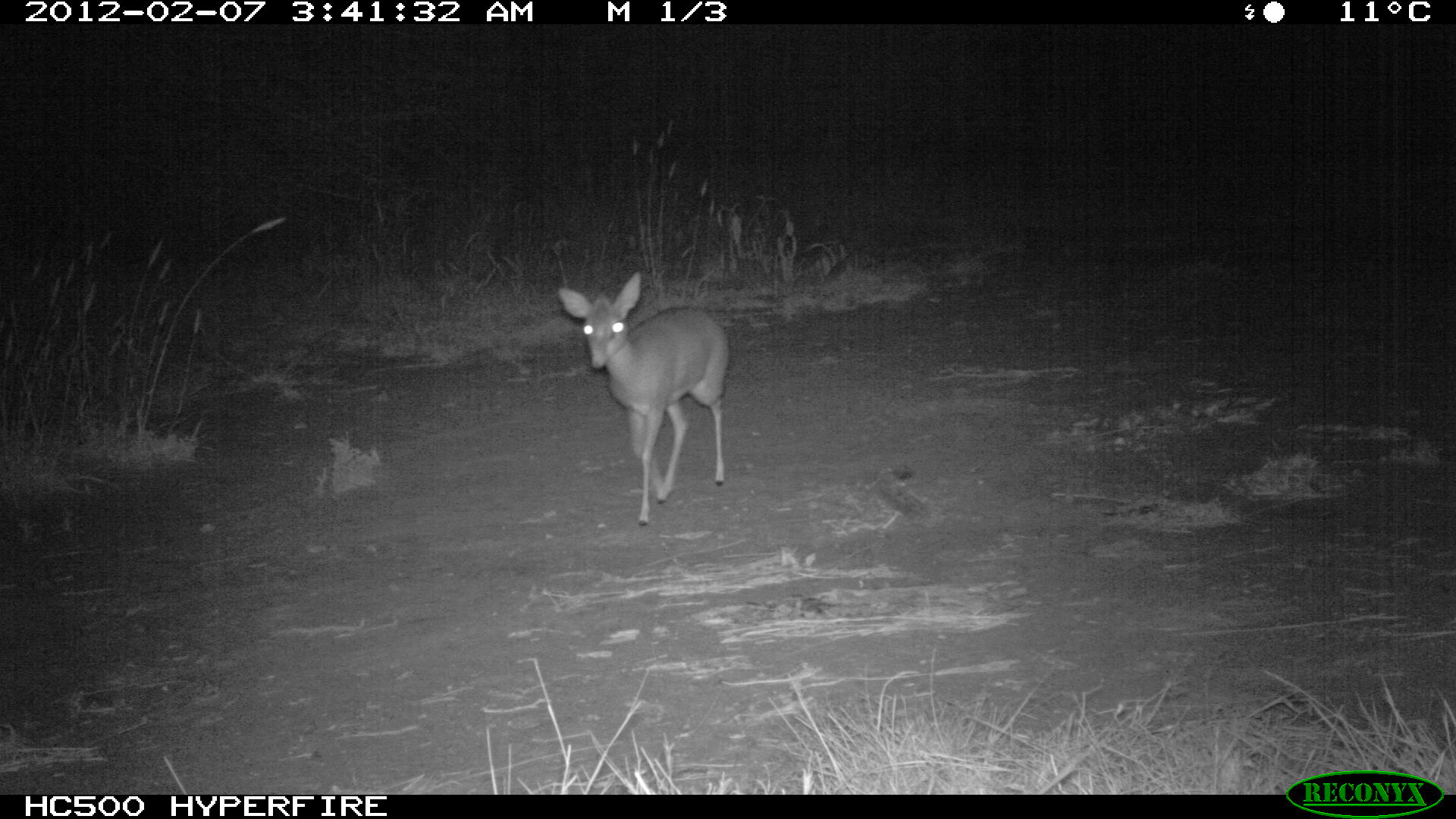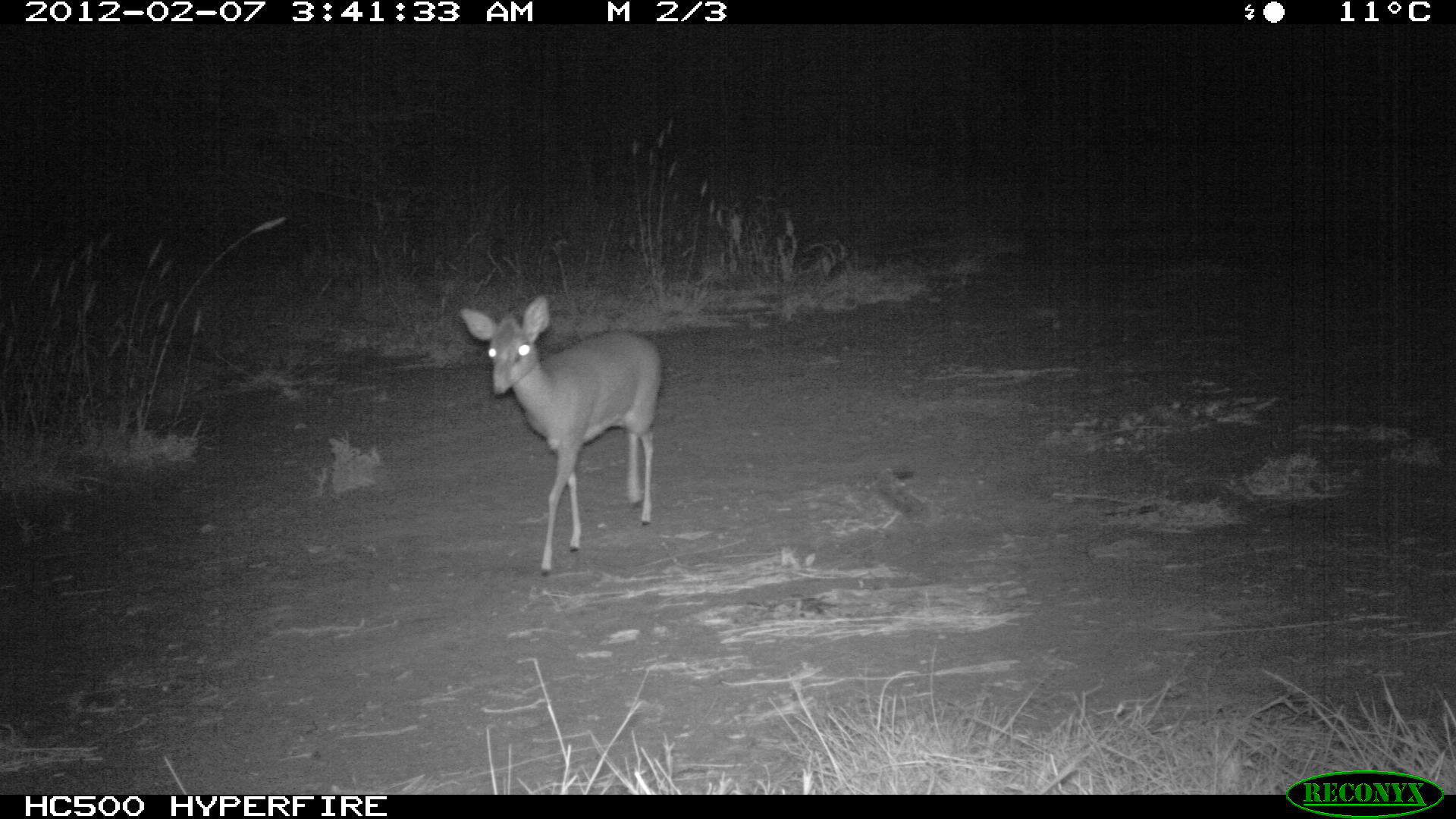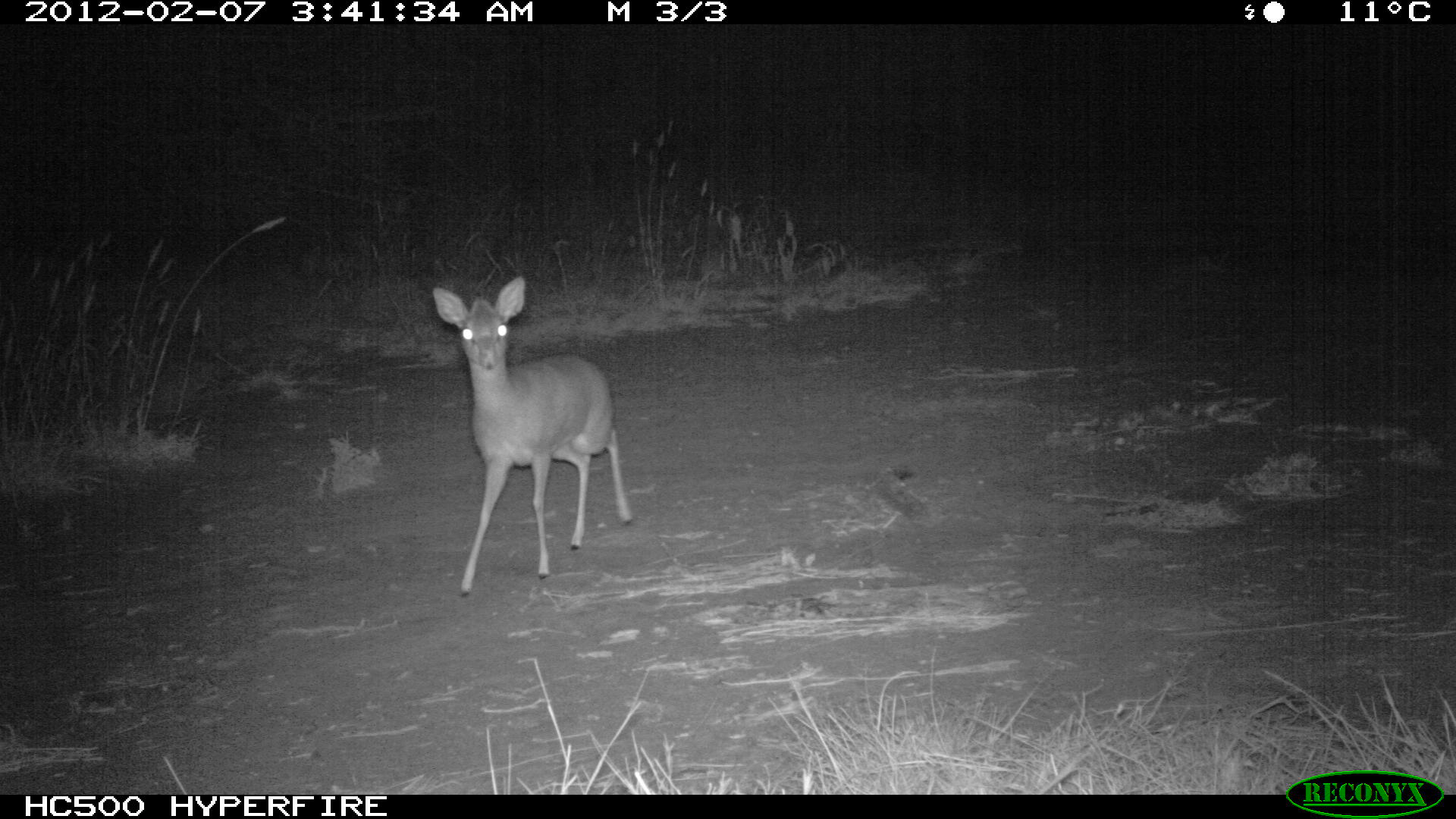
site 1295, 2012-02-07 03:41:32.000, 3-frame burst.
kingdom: Animalia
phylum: Chordata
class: Mammalia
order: Artiodactyla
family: Bovidae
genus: Madoqua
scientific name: Madoqua guentheri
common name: günther's dik-dik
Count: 1.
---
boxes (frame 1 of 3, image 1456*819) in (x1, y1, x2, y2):
madoqua guentheri: (556, 265, 731, 529)